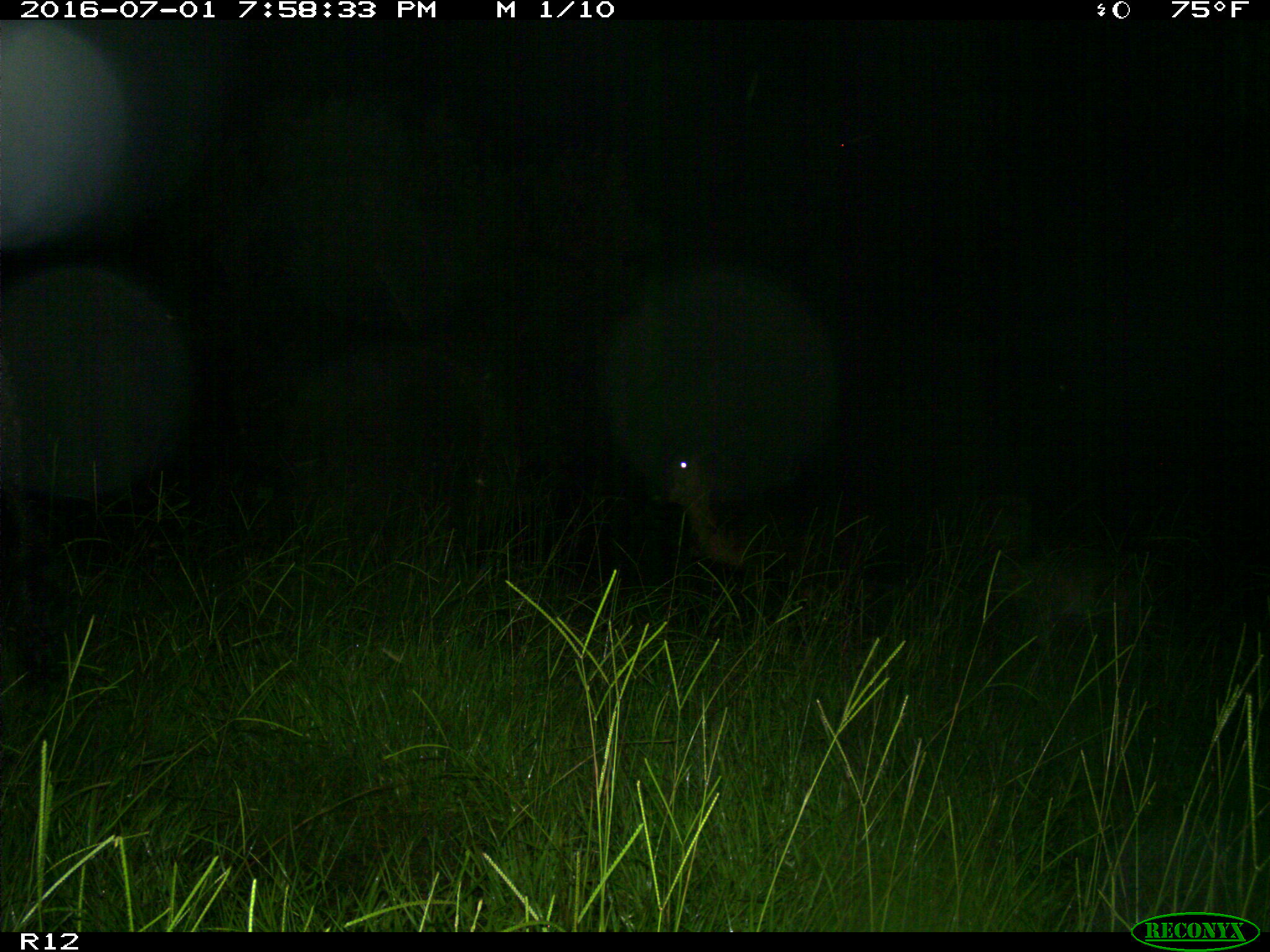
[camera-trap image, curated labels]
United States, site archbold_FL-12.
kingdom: Animalia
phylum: Chordata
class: Mammalia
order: Artiodactyla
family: Bovidae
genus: Bos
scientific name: Bos taurus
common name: domestic cow